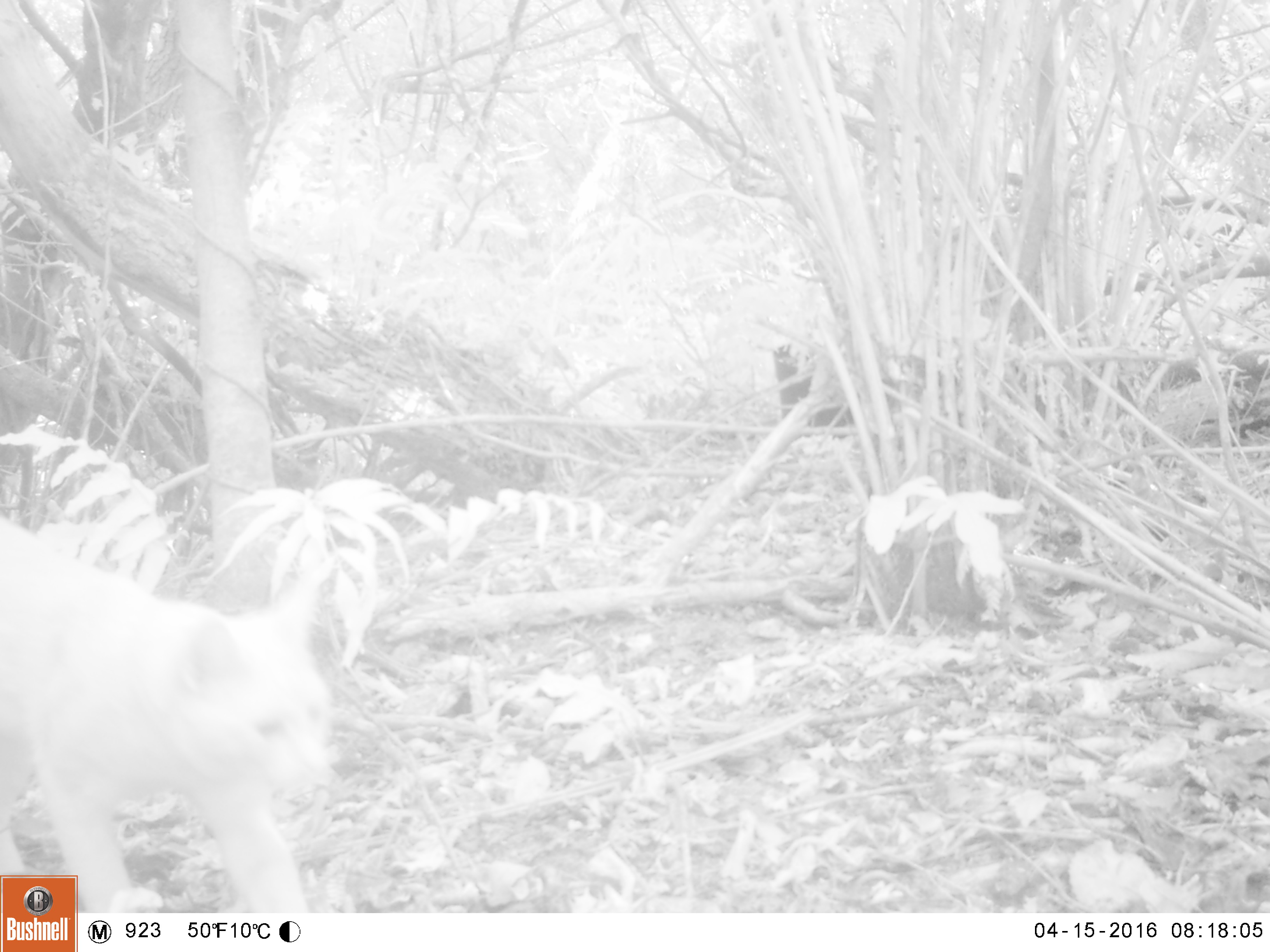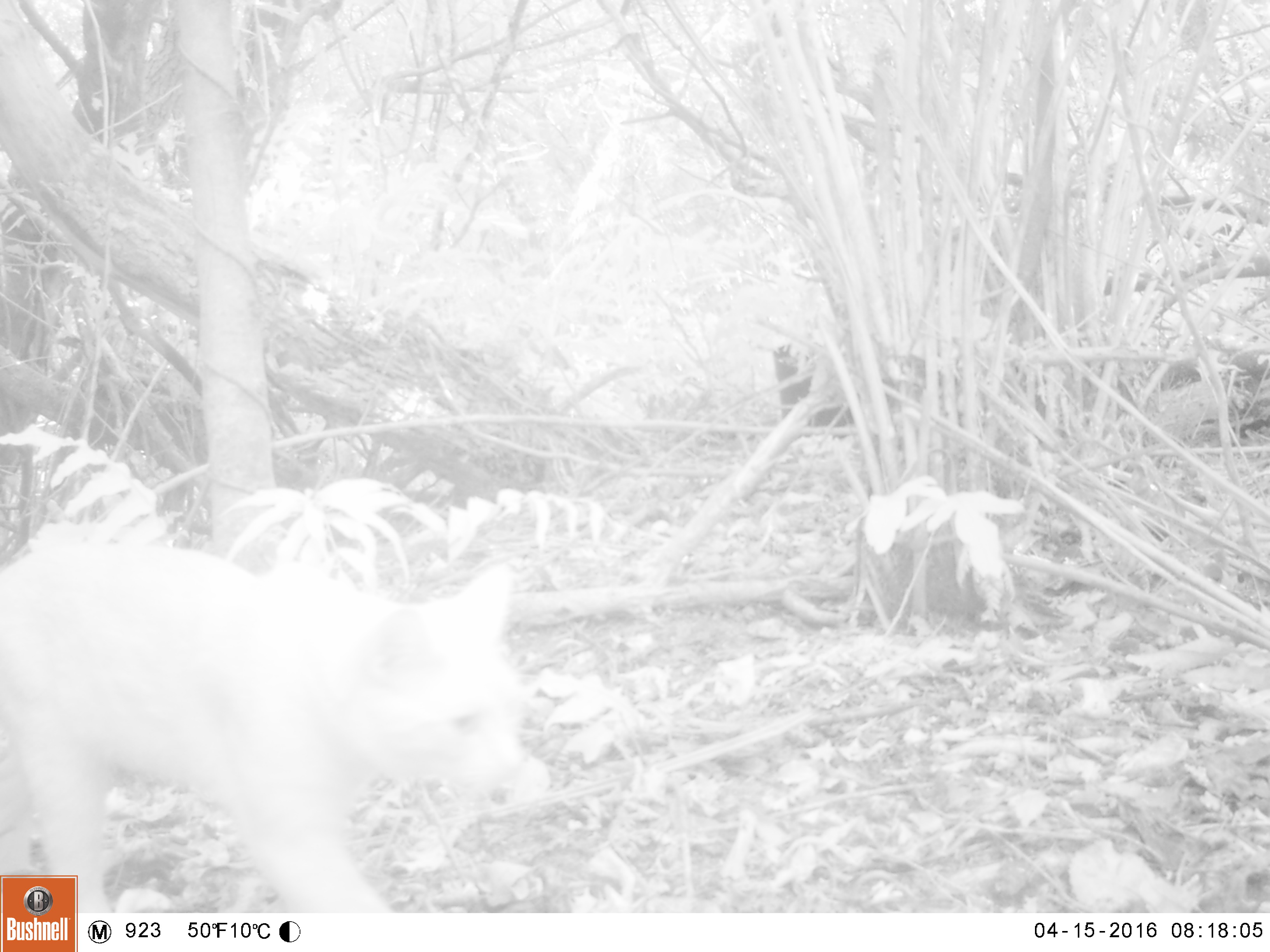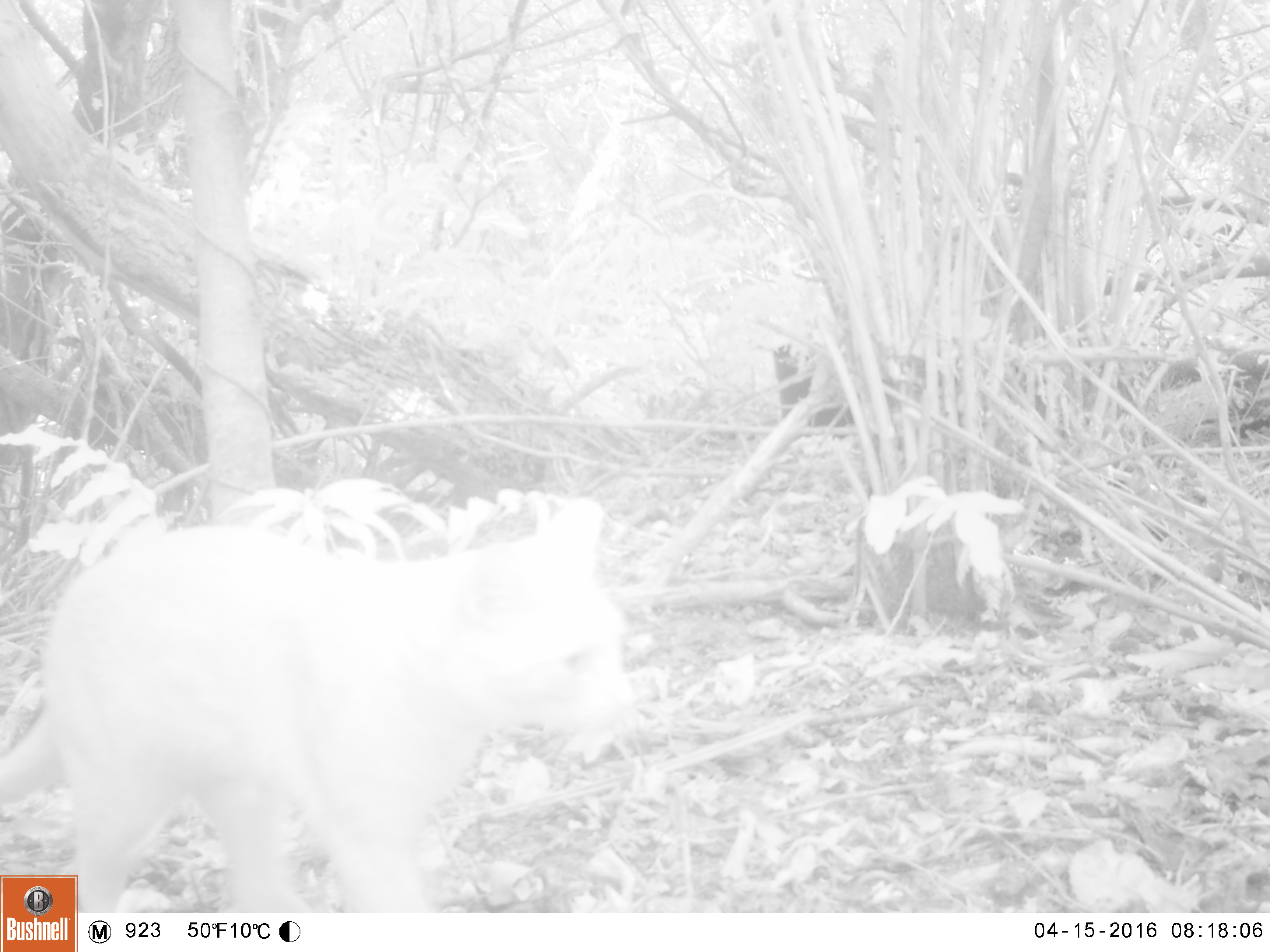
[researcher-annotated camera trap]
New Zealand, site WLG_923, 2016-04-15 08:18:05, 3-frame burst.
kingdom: Animalia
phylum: Chordata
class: Mammalia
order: Carnivora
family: Felidae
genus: Felis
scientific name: Felis catus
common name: domestic cat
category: cat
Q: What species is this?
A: Cat (domestic cat) (Felis catus).